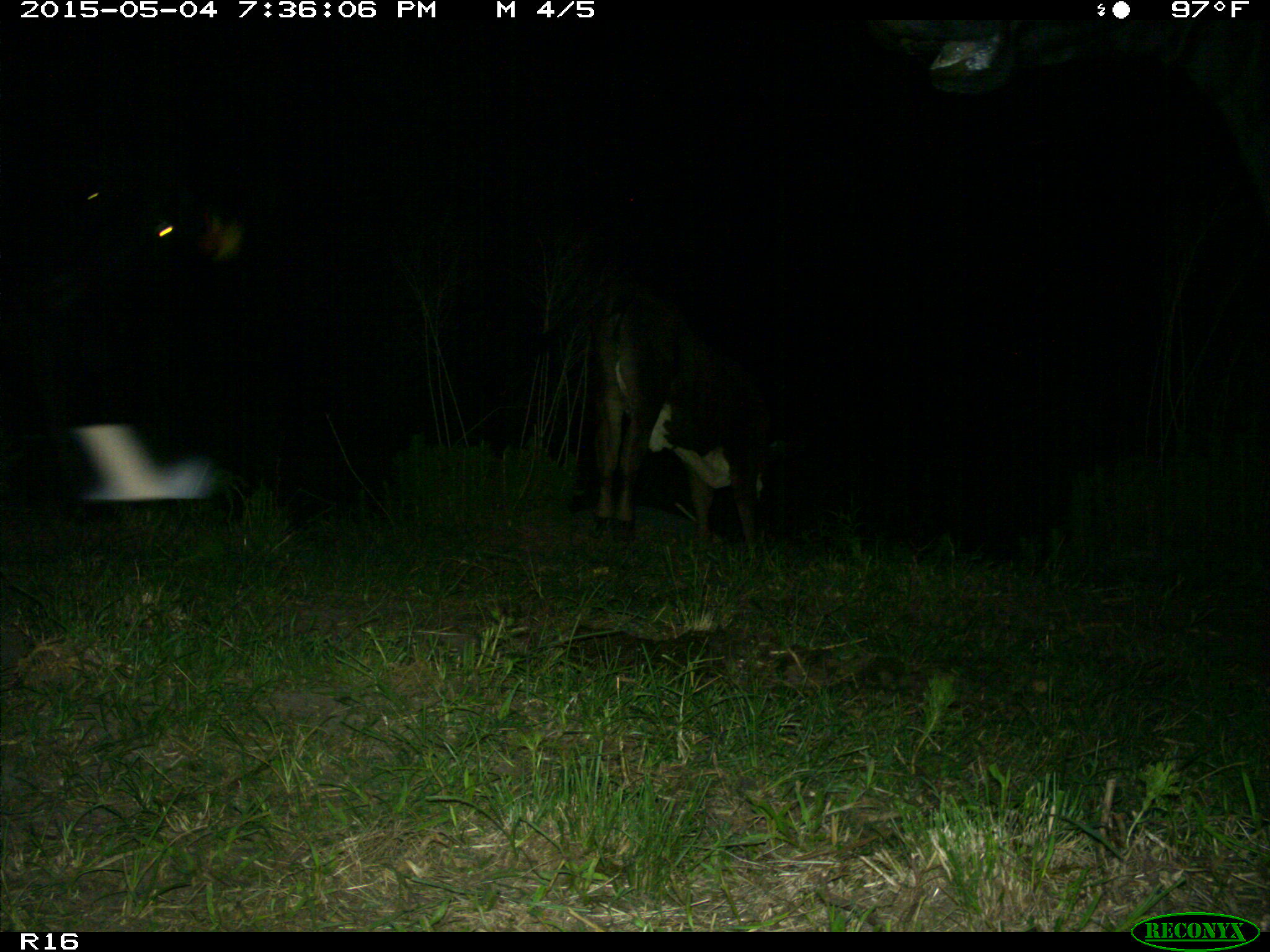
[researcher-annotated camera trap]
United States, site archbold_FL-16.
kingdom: Animalia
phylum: Chordata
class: Mammalia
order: Artiodactyla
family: Bovidae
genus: Bos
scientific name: Bos taurus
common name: domestic cow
Bos taurus (domestic cow).